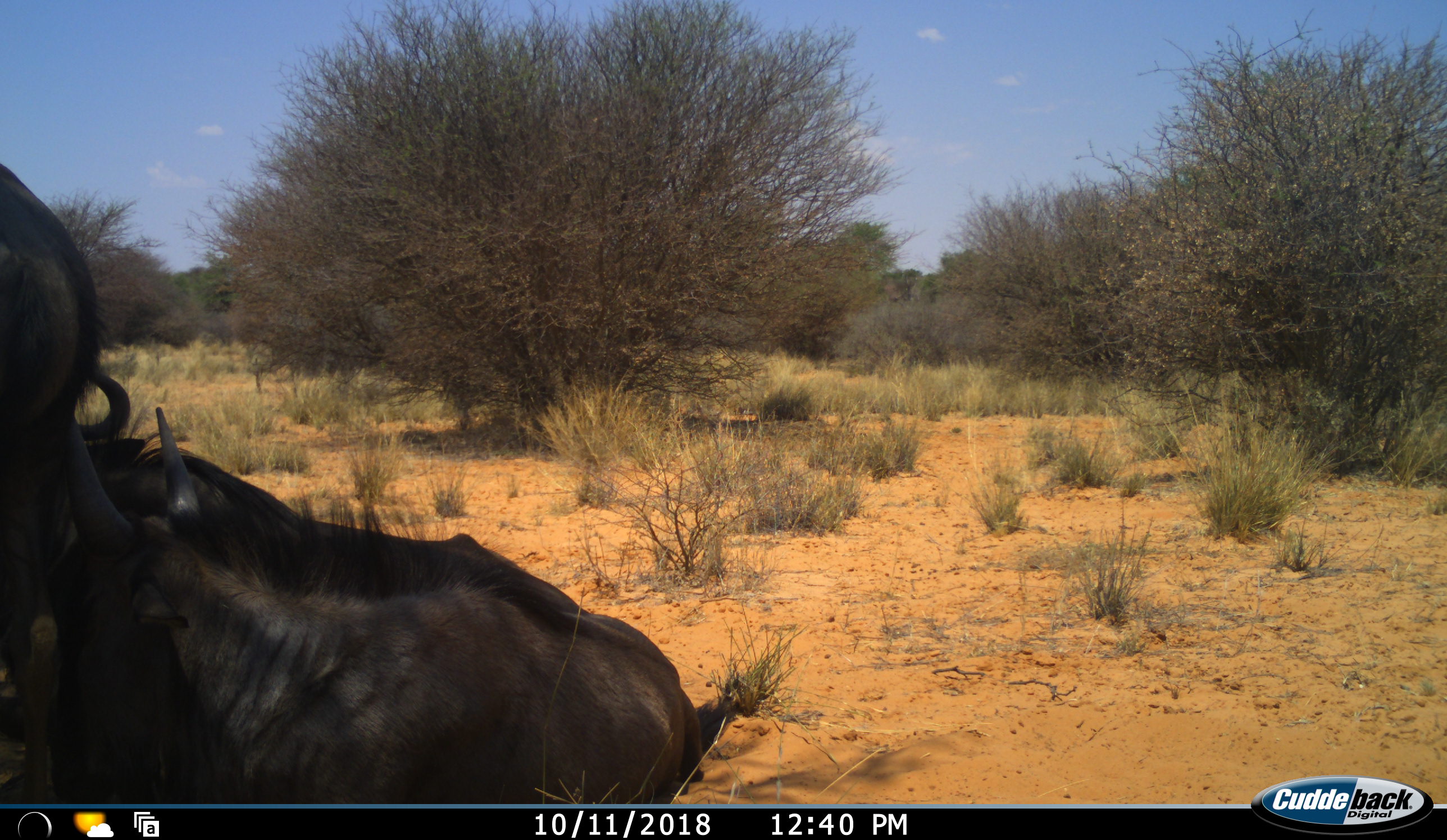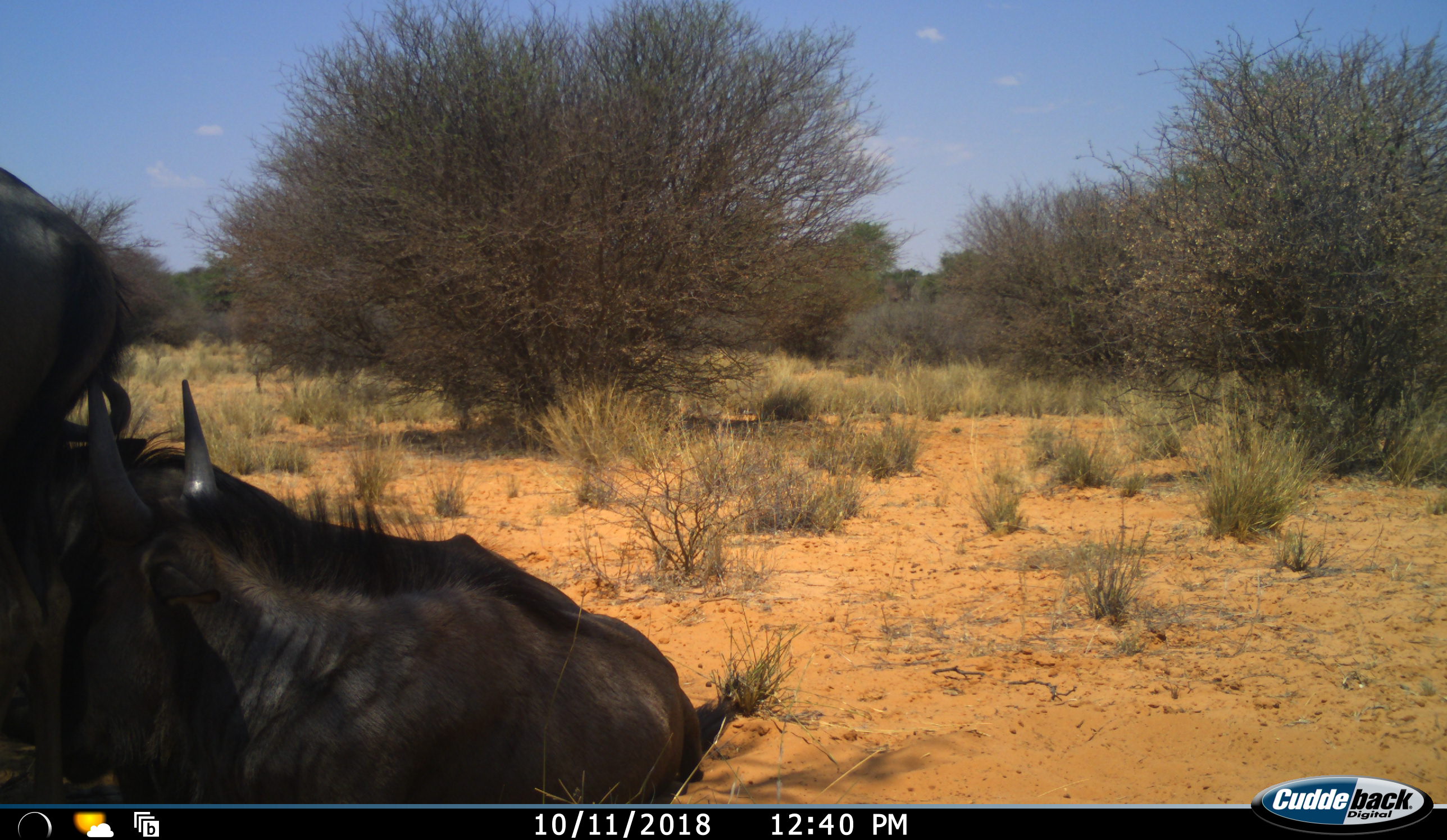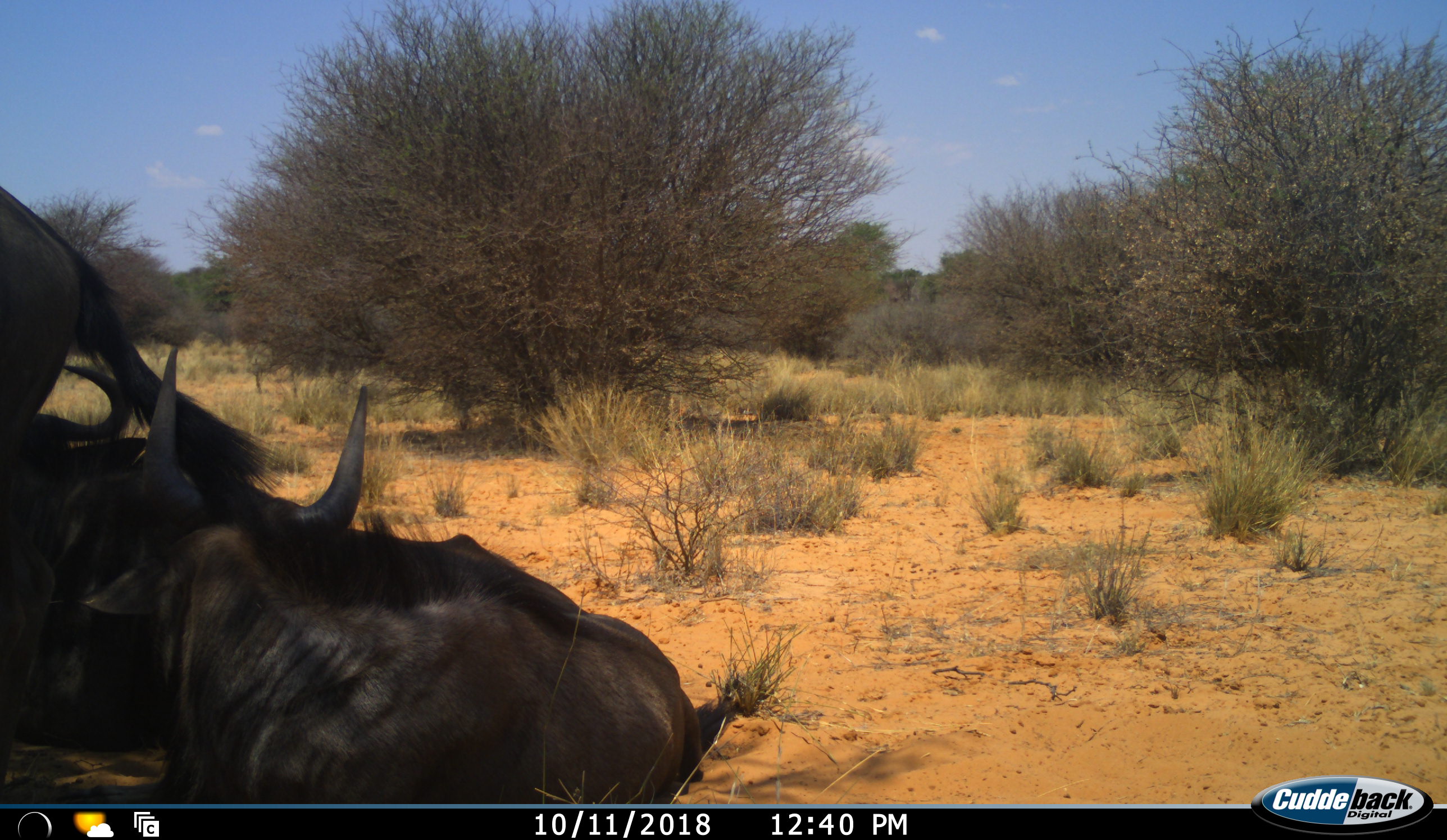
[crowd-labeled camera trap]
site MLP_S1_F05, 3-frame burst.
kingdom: Animalia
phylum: Chordata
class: Mammalia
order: Artiodactyla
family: Bovidae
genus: Connochaetes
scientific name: Connochaetes taurinus taurinus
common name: blue wildebeest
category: wildebeestblue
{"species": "wildebeestblue (blue wildebeest) (Connochaetes taurinus taurinus)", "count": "3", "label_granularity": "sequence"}